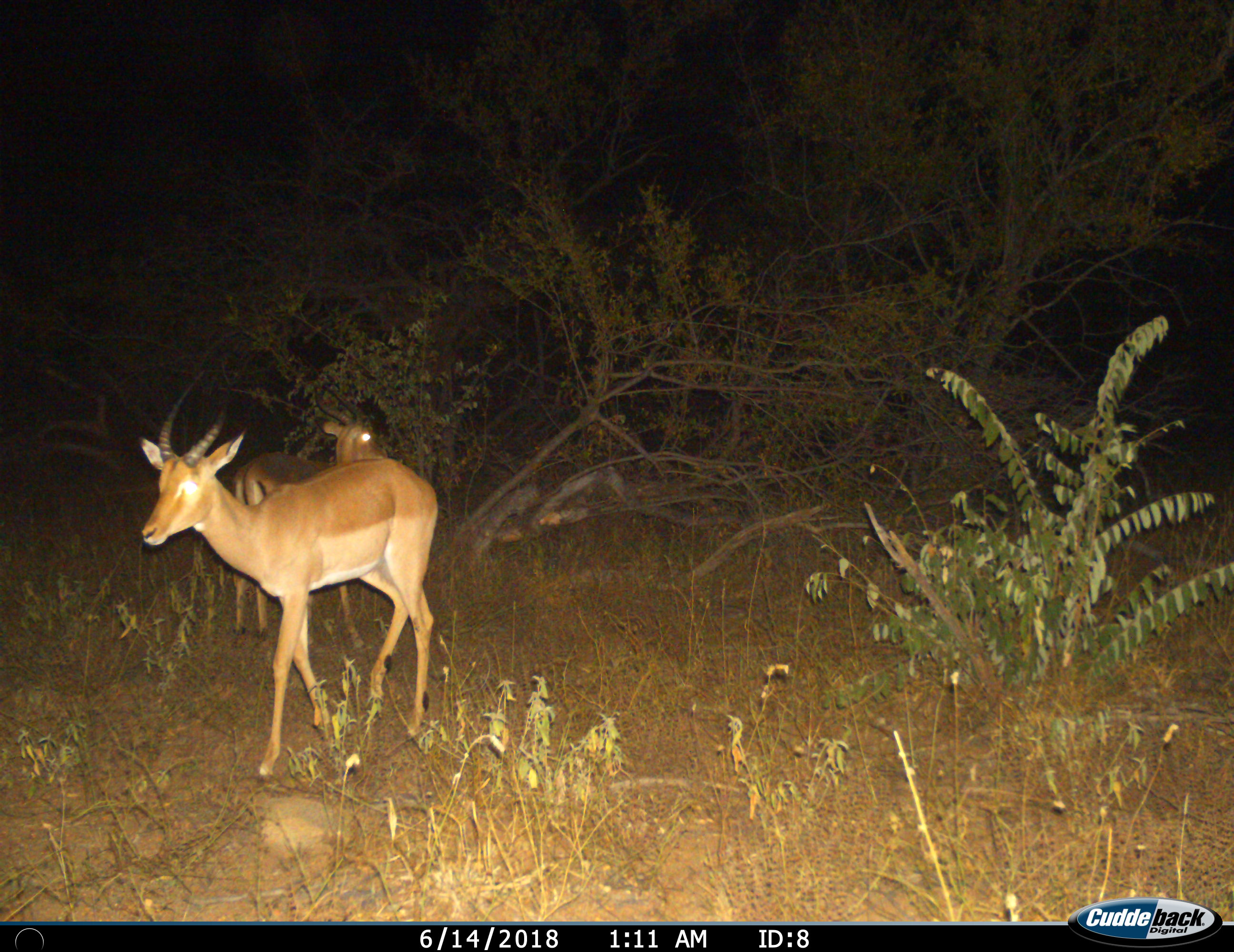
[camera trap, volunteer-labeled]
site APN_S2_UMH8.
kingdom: Animalia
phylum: Chordata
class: Mammalia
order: Artiodactyla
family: Bovidae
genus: Aepyceros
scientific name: Aepyceros melampus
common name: impala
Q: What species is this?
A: Impala (Aepyceros melampus).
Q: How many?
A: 2.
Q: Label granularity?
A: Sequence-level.